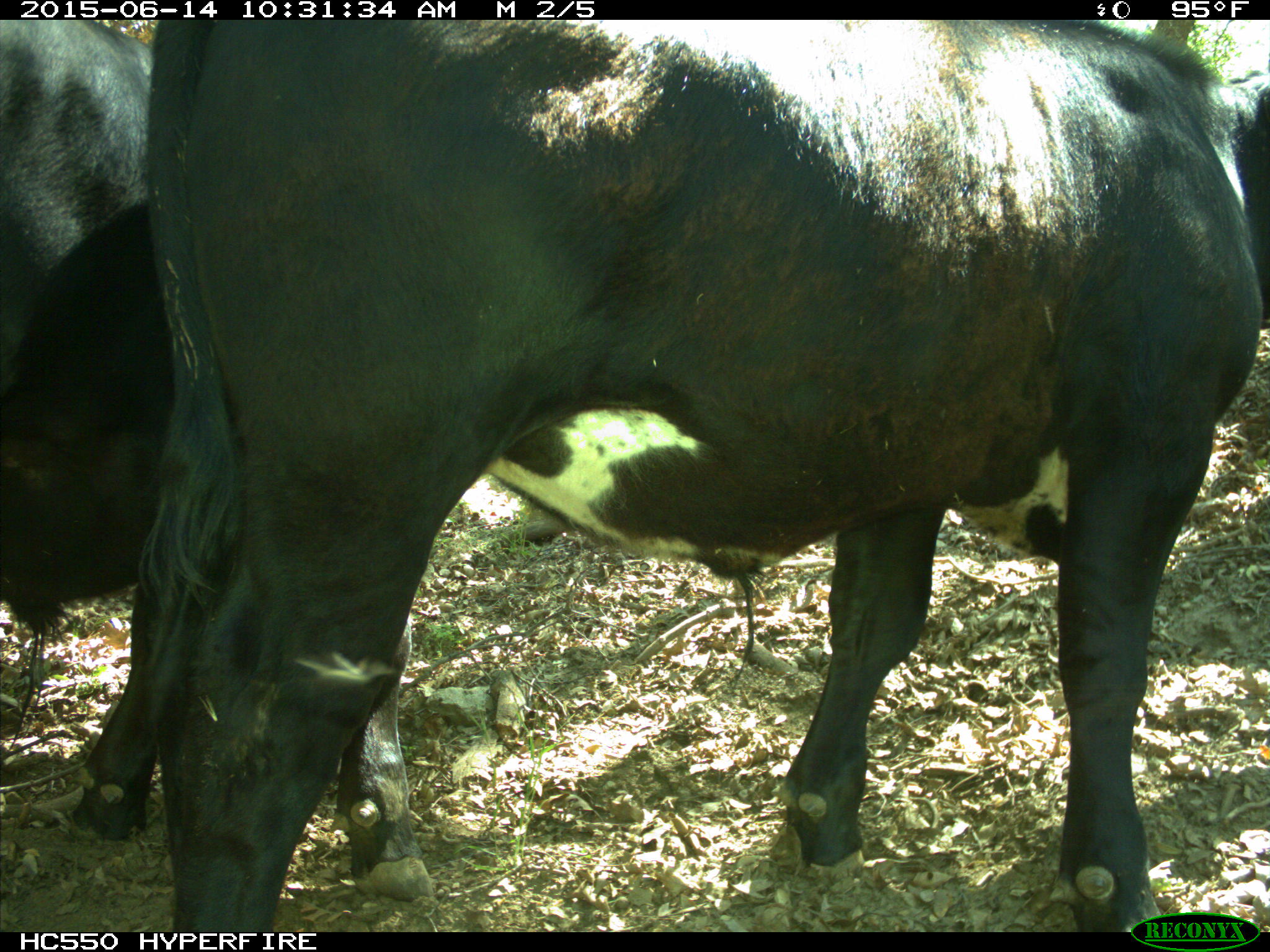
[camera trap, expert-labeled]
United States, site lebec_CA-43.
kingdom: Animalia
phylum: Chordata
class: Mammalia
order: Artiodactyla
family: Bovidae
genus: Bos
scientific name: Bos taurus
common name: domestic cow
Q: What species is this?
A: Bos taurus (domestic cow).